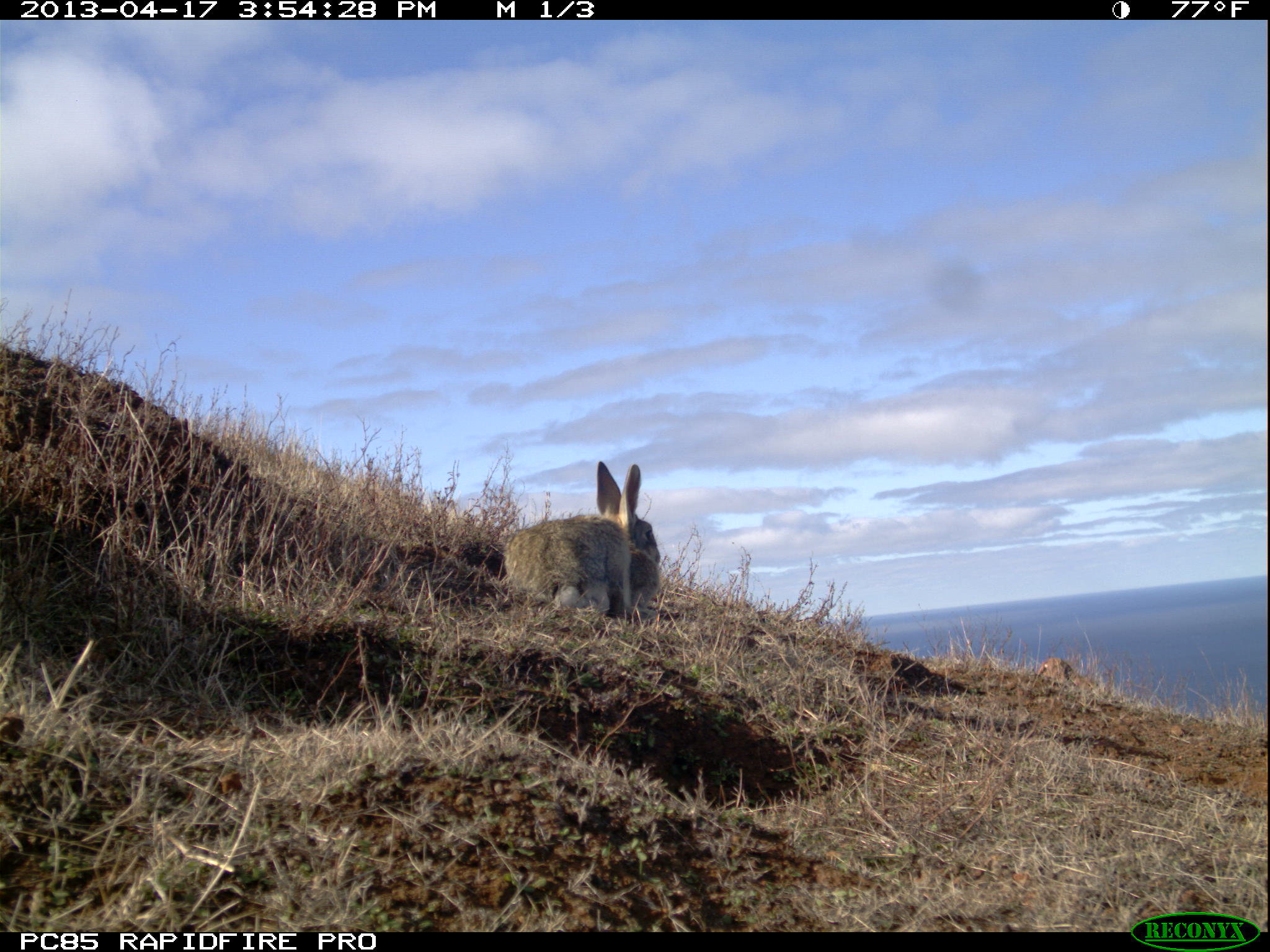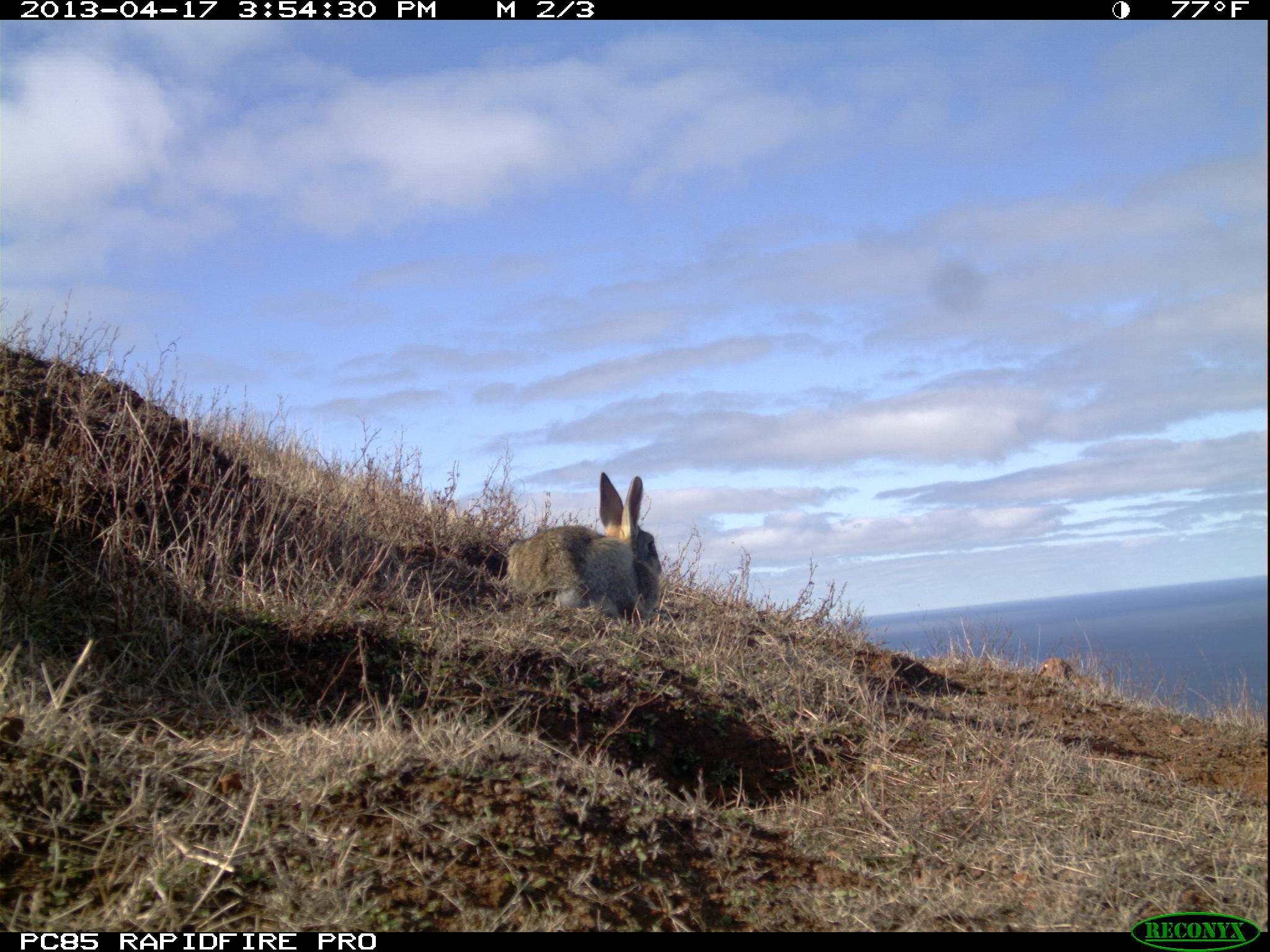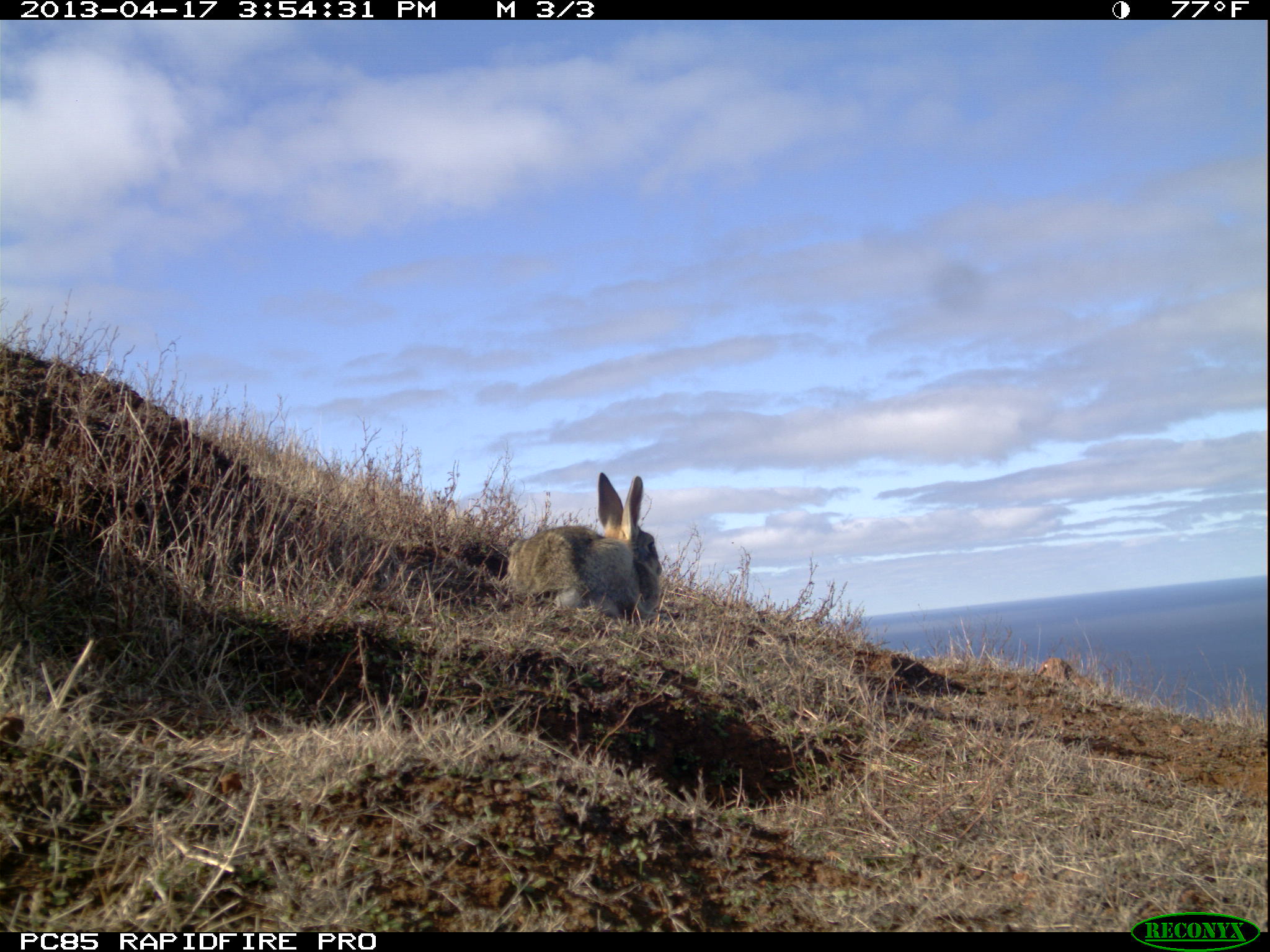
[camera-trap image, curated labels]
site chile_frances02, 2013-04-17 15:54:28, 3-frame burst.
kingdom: Animalia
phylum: Chordata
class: Mammalia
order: Lagomorpha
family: Leporidae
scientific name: Leporidae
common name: rabbits and hares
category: rabbit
Rabbit (rabbits and hares) (Leporidae).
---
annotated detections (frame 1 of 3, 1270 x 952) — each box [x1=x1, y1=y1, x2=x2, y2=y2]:
rabbit: [x1=499, y1=460, x2=662, y2=626]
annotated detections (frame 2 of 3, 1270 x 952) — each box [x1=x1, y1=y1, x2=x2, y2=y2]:
rabbit: [x1=492, y1=472, x2=663, y2=627]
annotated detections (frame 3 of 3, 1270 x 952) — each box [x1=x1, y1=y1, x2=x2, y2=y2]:
rabbit: [x1=496, y1=470, x2=664, y2=629]